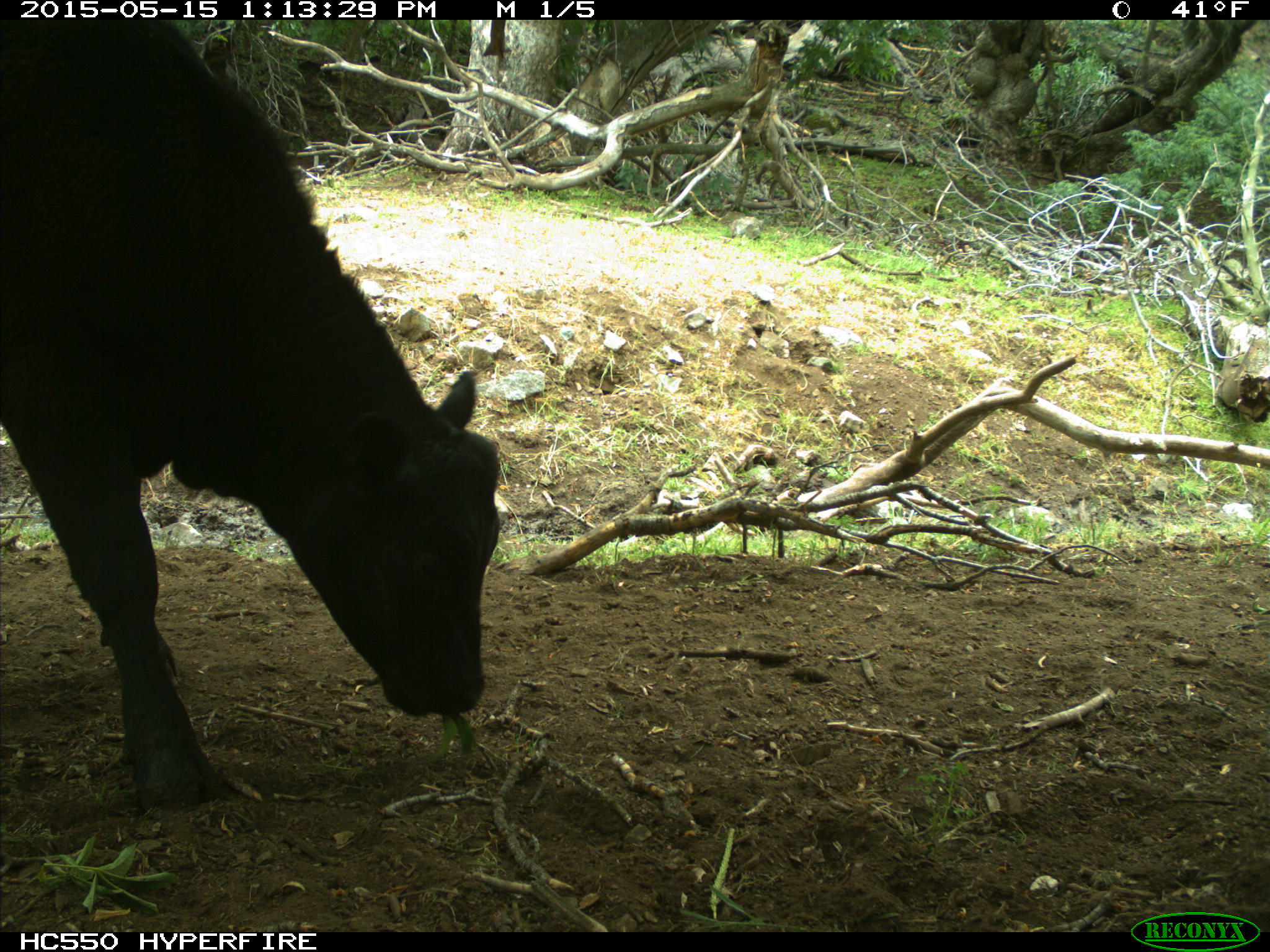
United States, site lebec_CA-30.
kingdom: Animalia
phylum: Chordata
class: Mammalia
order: Artiodactyla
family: Bovidae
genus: Bos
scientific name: Bos taurus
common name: domestic cow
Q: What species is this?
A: Bos taurus (domestic cow).